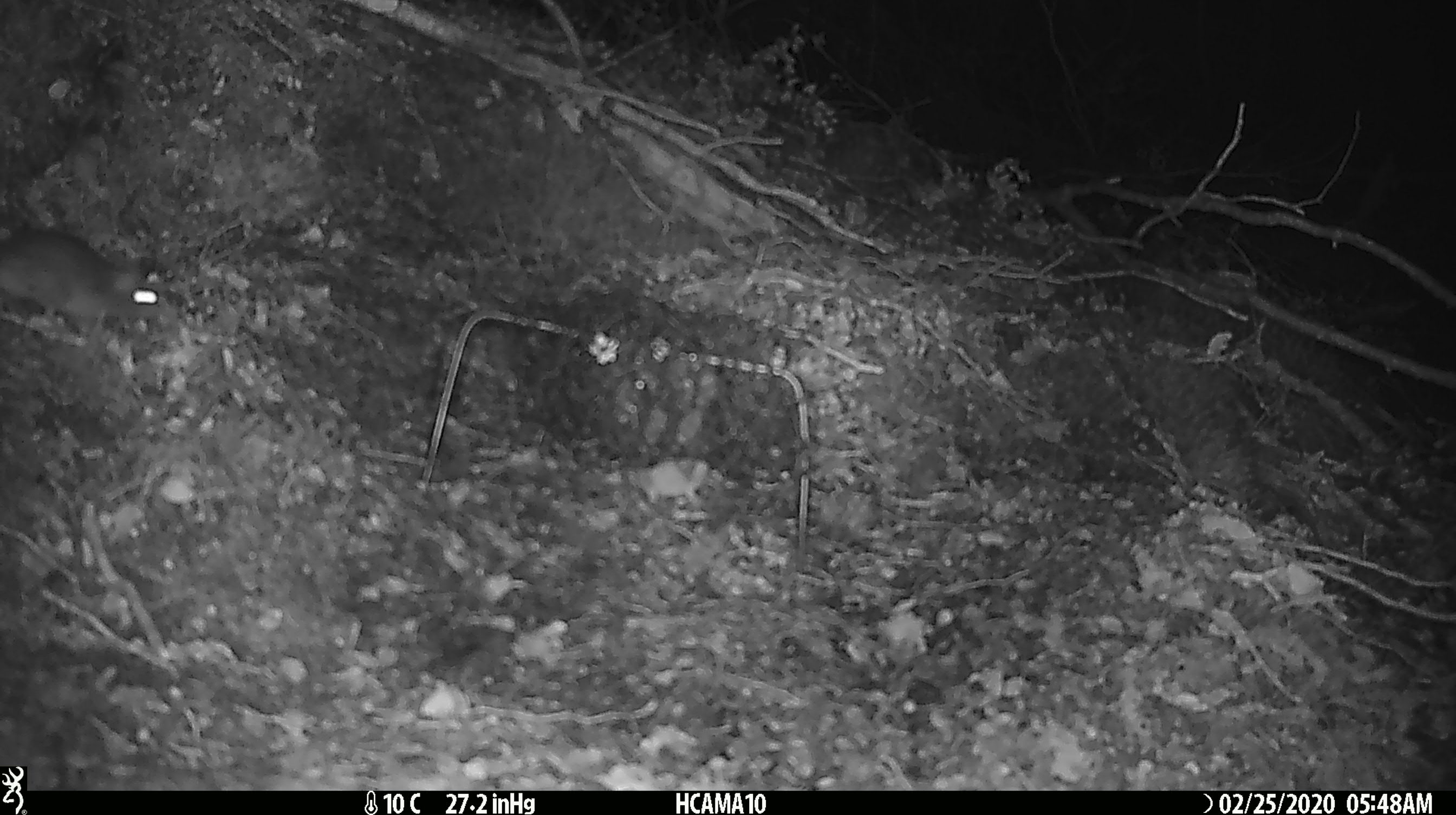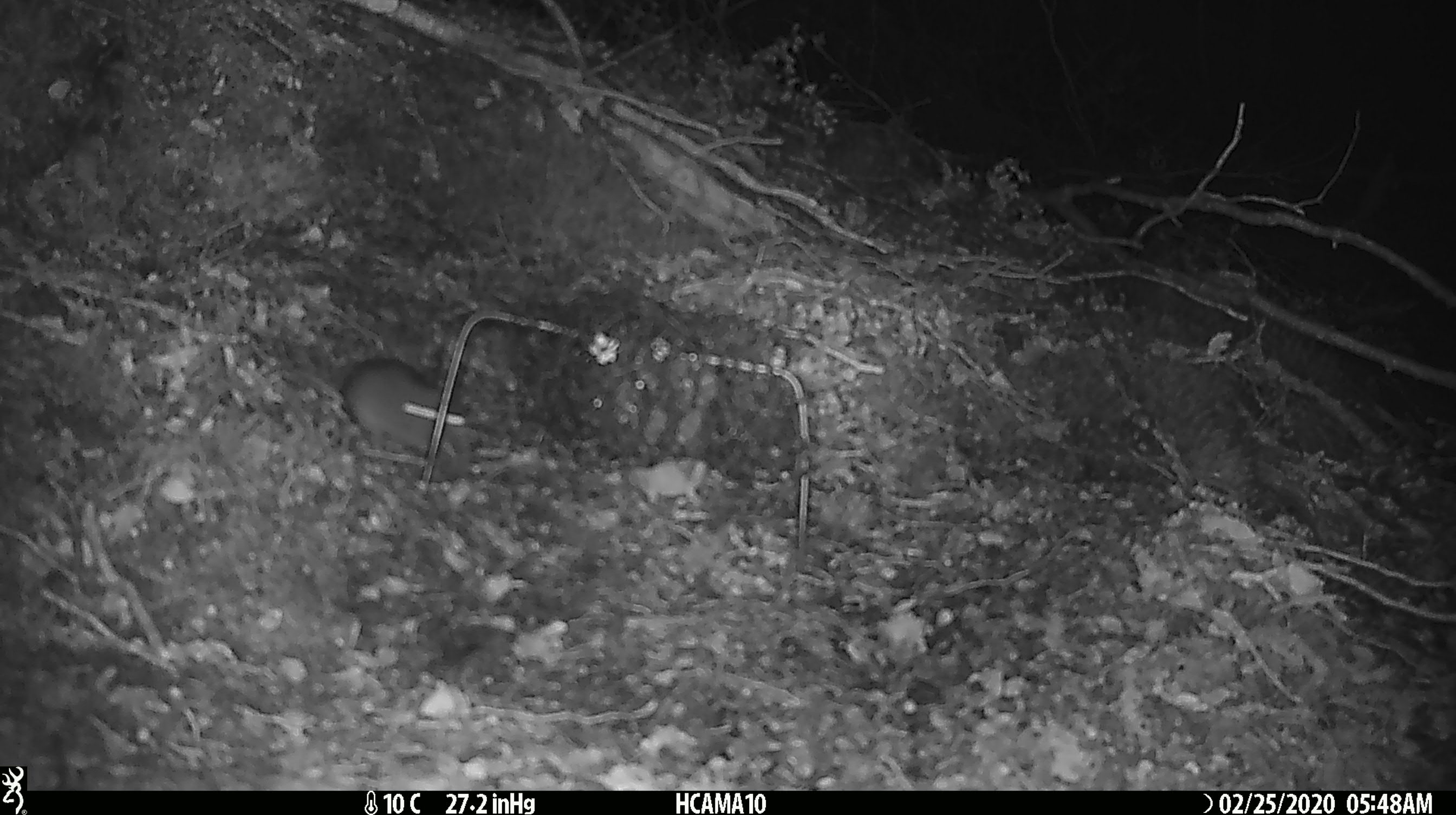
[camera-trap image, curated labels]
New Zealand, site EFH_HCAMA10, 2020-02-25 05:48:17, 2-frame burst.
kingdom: Animalia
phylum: Chordata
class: Mammalia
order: Rodentia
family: Muridae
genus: Mus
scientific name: Mus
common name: mouse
Mouse (Mus).